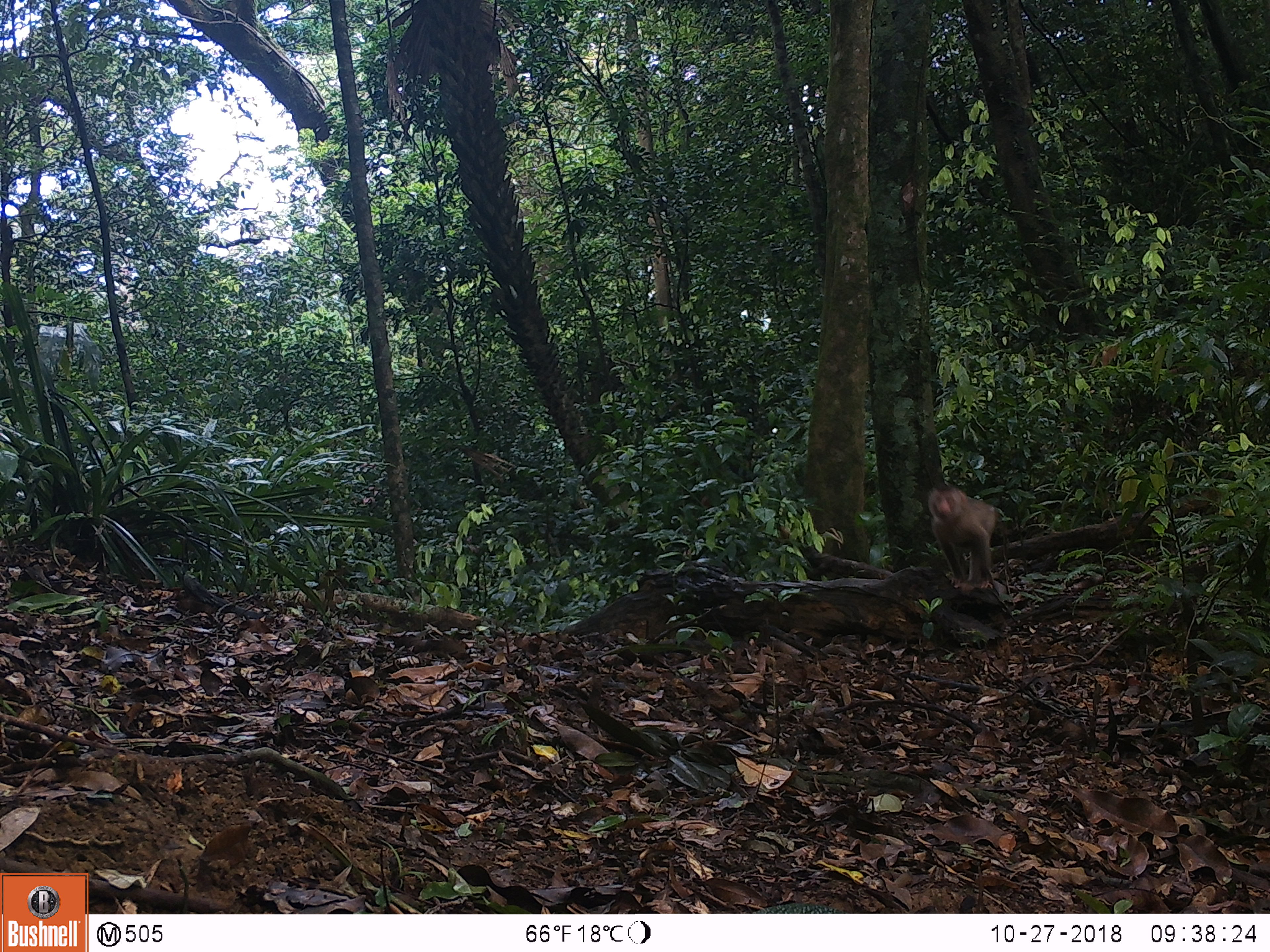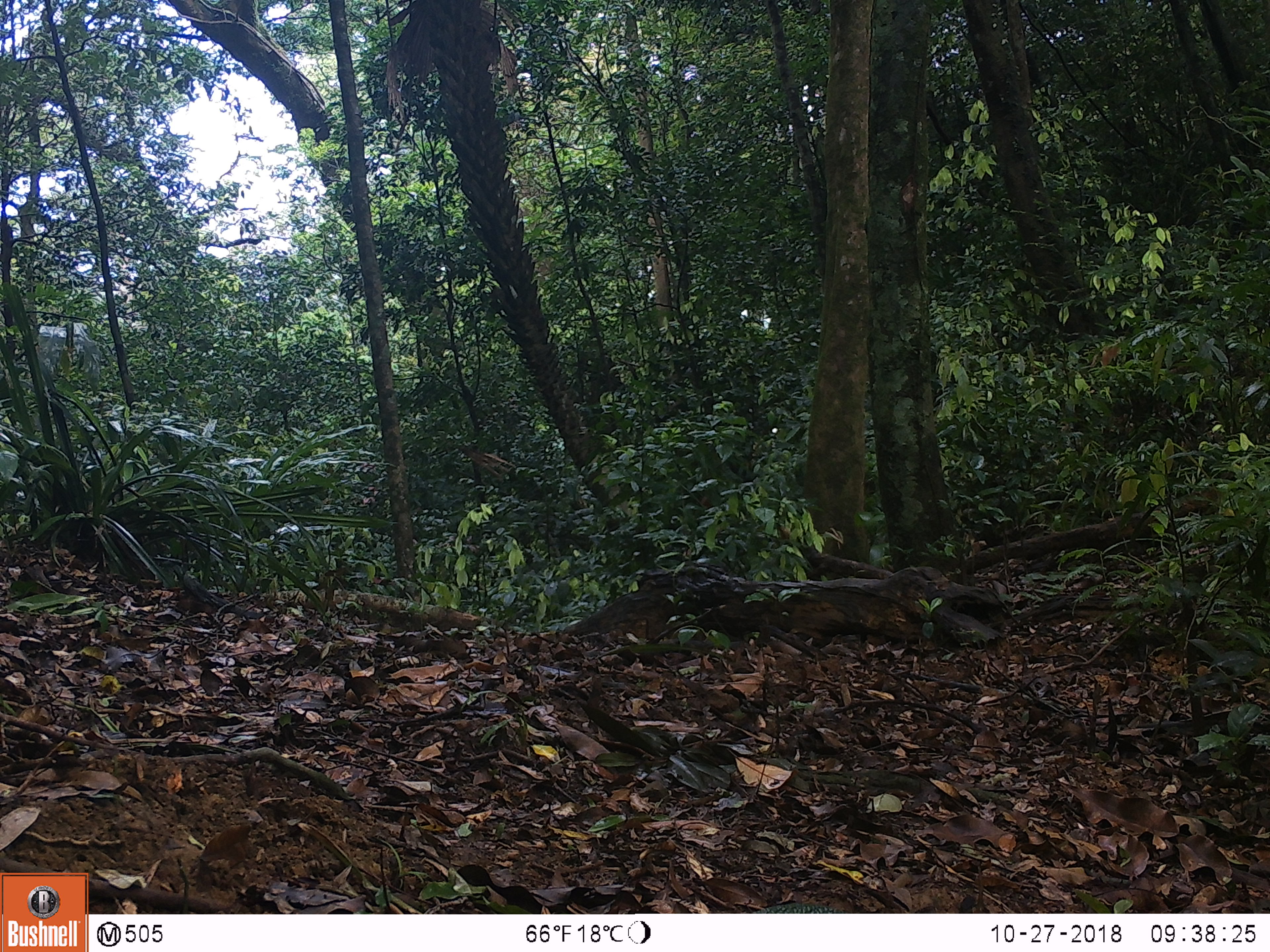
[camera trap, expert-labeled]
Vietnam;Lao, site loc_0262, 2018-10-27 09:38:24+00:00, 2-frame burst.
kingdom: Animalia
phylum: Chordata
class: Mammalia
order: Primates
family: Cercopithecidae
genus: Macaca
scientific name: Macaca nemestrina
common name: pig-tailed macaque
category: pig tailed macaque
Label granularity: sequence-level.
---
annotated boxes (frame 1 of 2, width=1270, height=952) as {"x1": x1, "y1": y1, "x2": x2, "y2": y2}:
pig tailed macaque: {"x1": 928, "y1": 486, "x2": 996, "y2": 592}